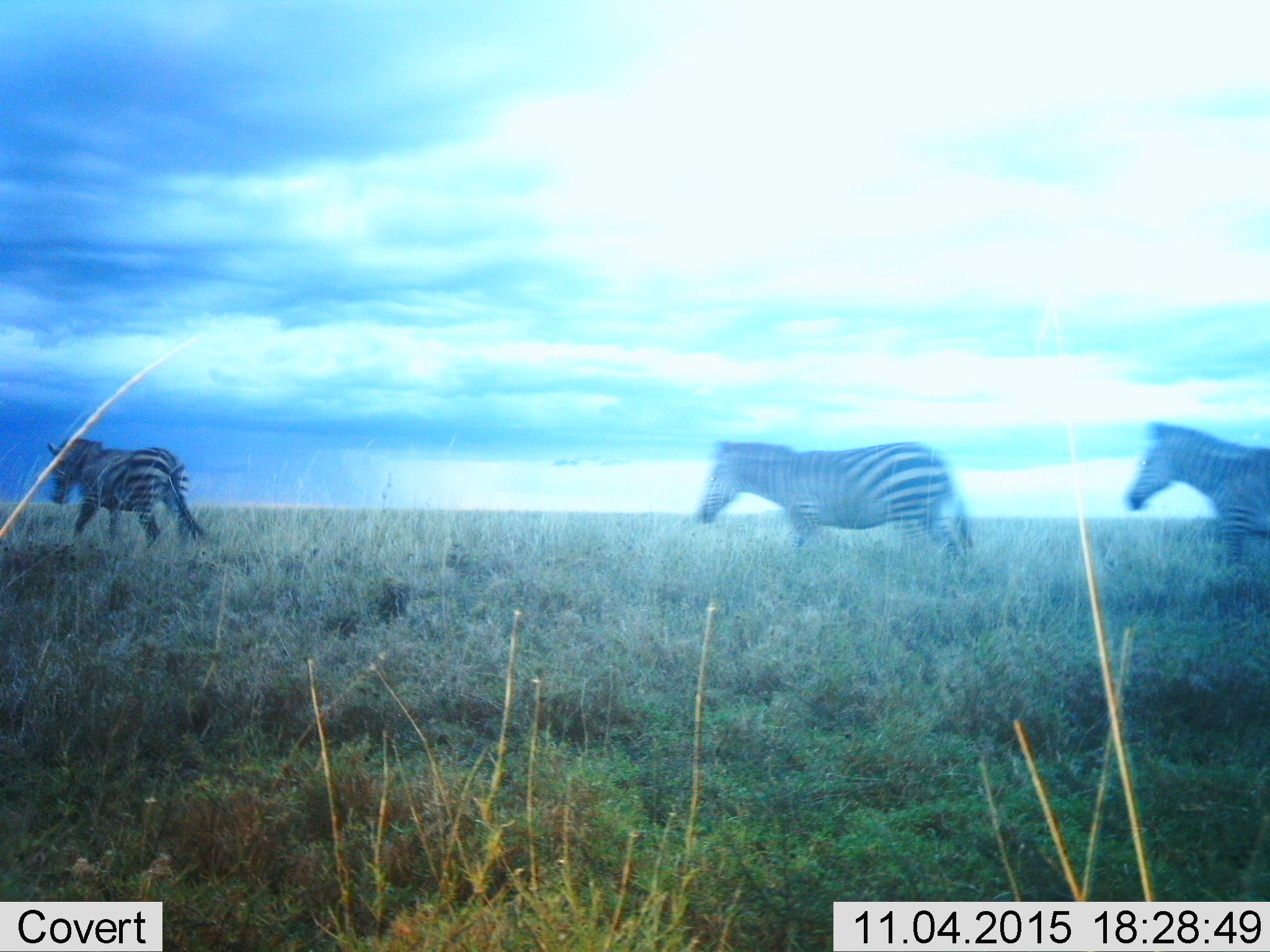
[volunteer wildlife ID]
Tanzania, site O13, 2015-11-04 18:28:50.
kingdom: Animalia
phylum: Chordata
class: Mammalia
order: Perissodactyla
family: Equidae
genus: Equus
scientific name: Equus quagga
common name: plains zebra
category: zebra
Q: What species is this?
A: Zebra (plains zebra) (Equus quagga).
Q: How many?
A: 3.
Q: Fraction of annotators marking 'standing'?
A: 12%.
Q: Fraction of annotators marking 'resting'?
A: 0%.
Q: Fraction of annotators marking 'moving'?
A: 100%.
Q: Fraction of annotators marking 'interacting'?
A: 0%.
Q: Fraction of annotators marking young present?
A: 0%.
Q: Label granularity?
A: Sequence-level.